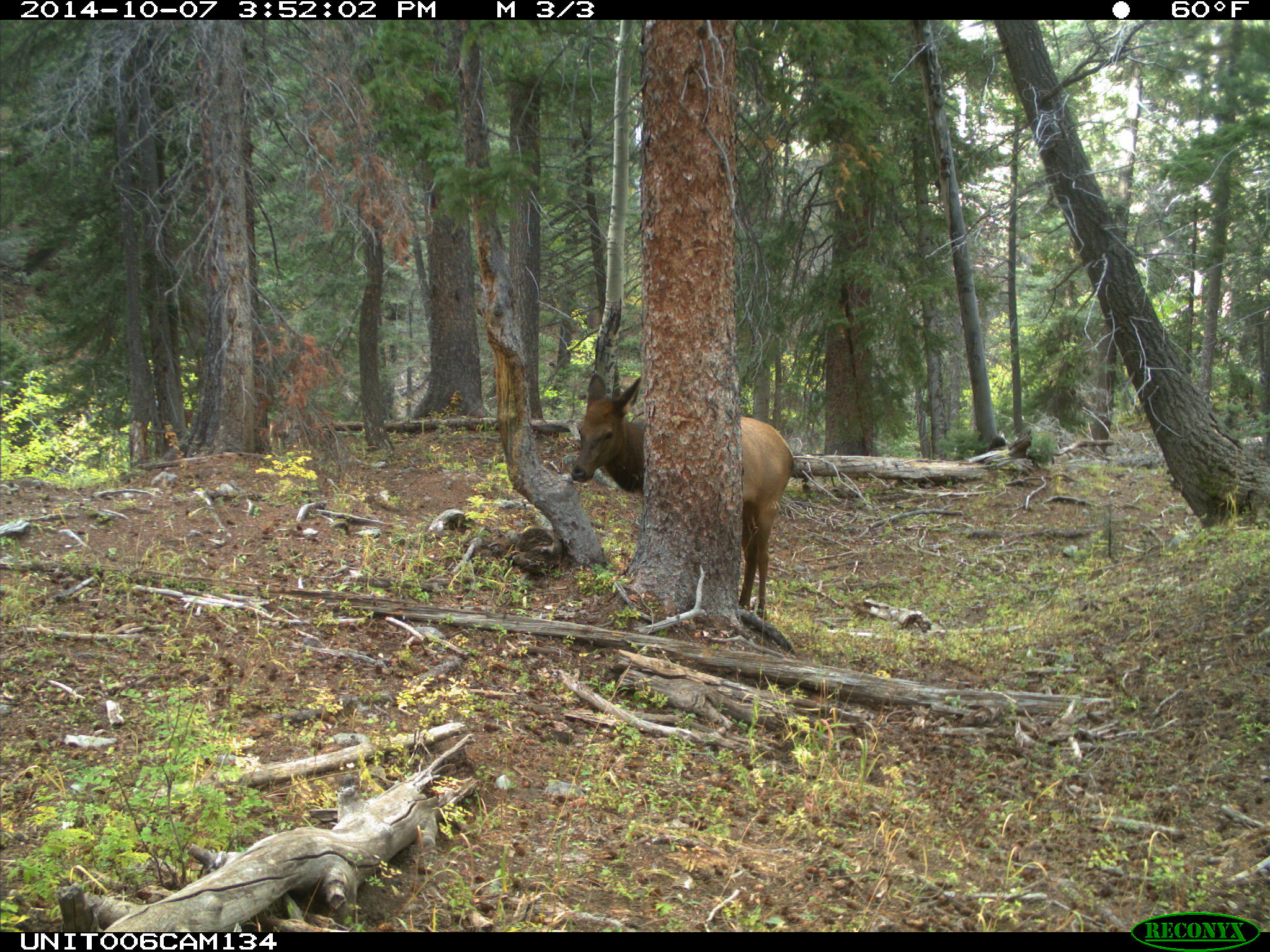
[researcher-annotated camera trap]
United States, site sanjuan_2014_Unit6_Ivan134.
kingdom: Animalia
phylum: Chordata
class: Mammalia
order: Artiodactyla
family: Cervidae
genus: Cervus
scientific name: Cervus elaphus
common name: red deer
Cervus elaphus (red deer).